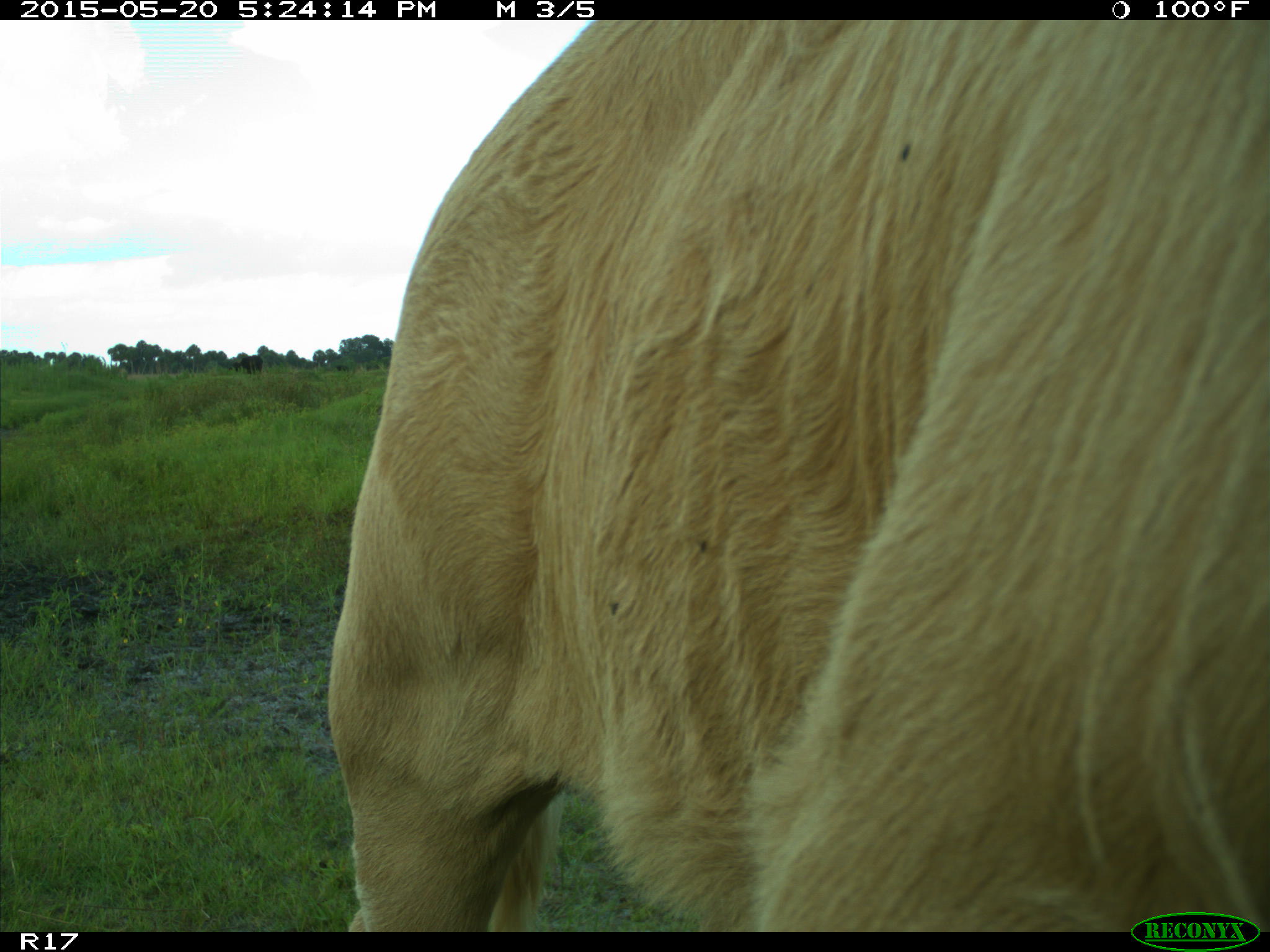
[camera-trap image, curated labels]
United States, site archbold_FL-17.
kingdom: Animalia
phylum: Chordata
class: Mammalia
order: Artiodactyla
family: Bovidae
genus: Bos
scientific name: Bos taurus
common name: domestic cow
Bos taurus (domestic cow).